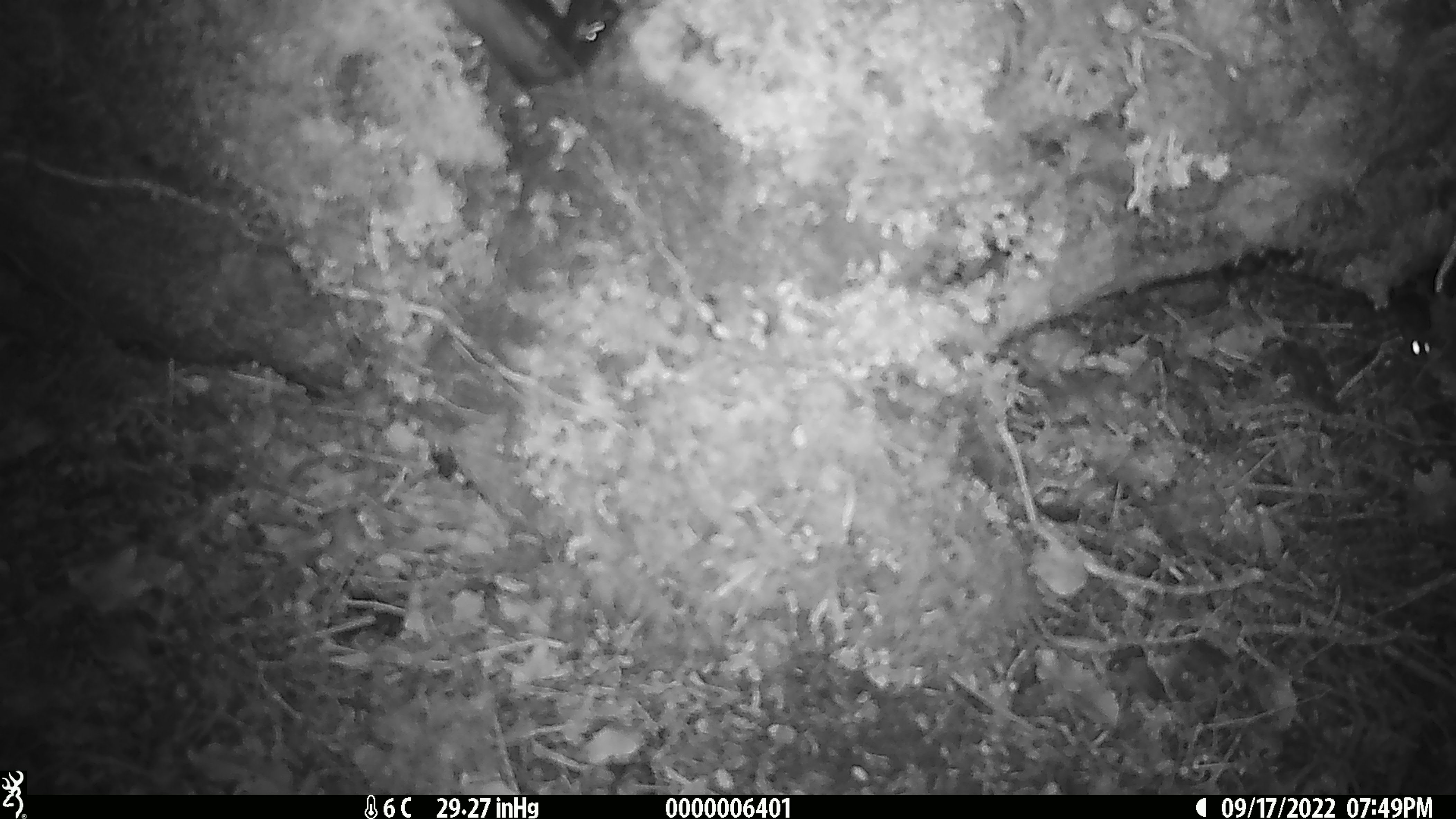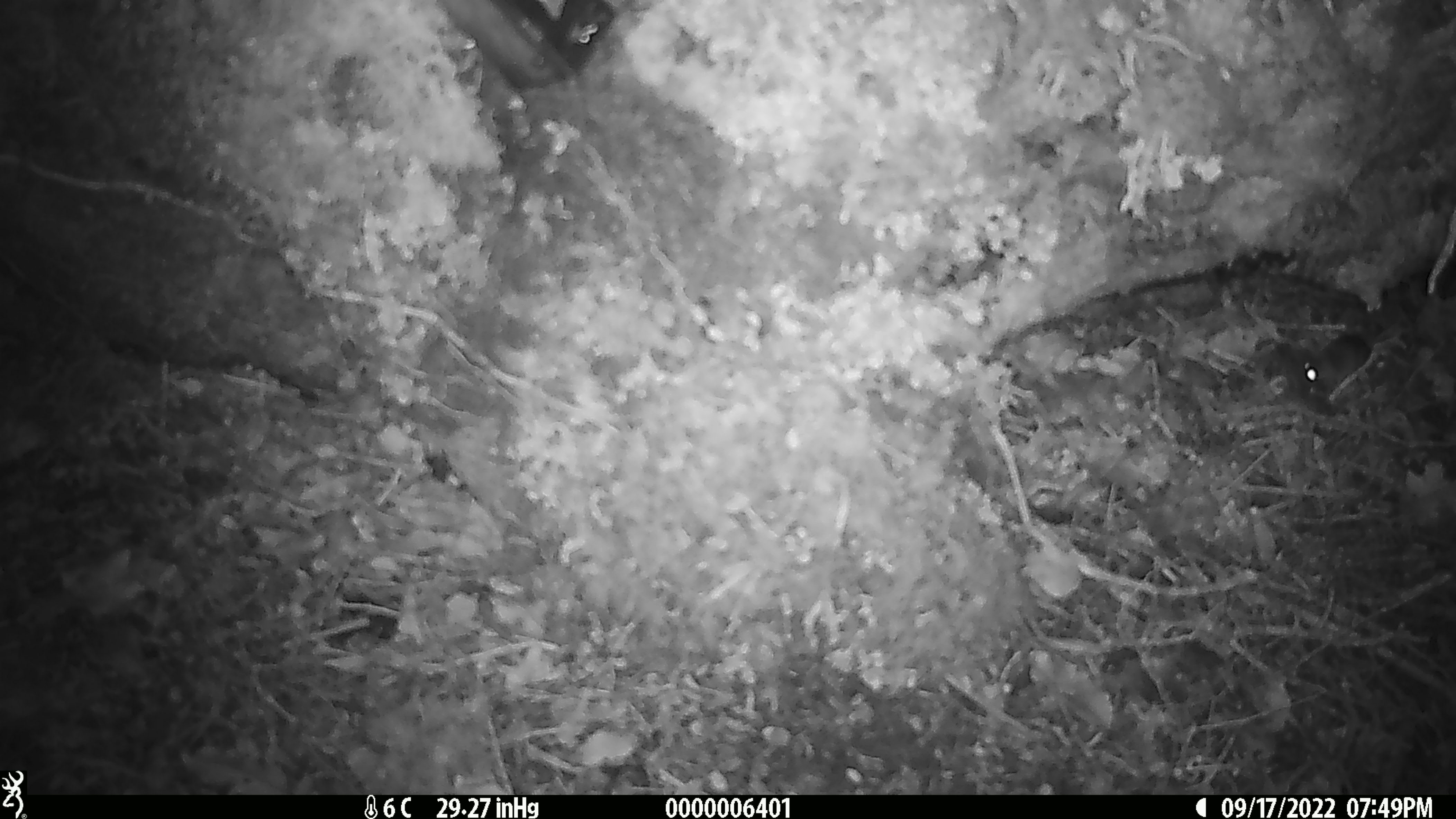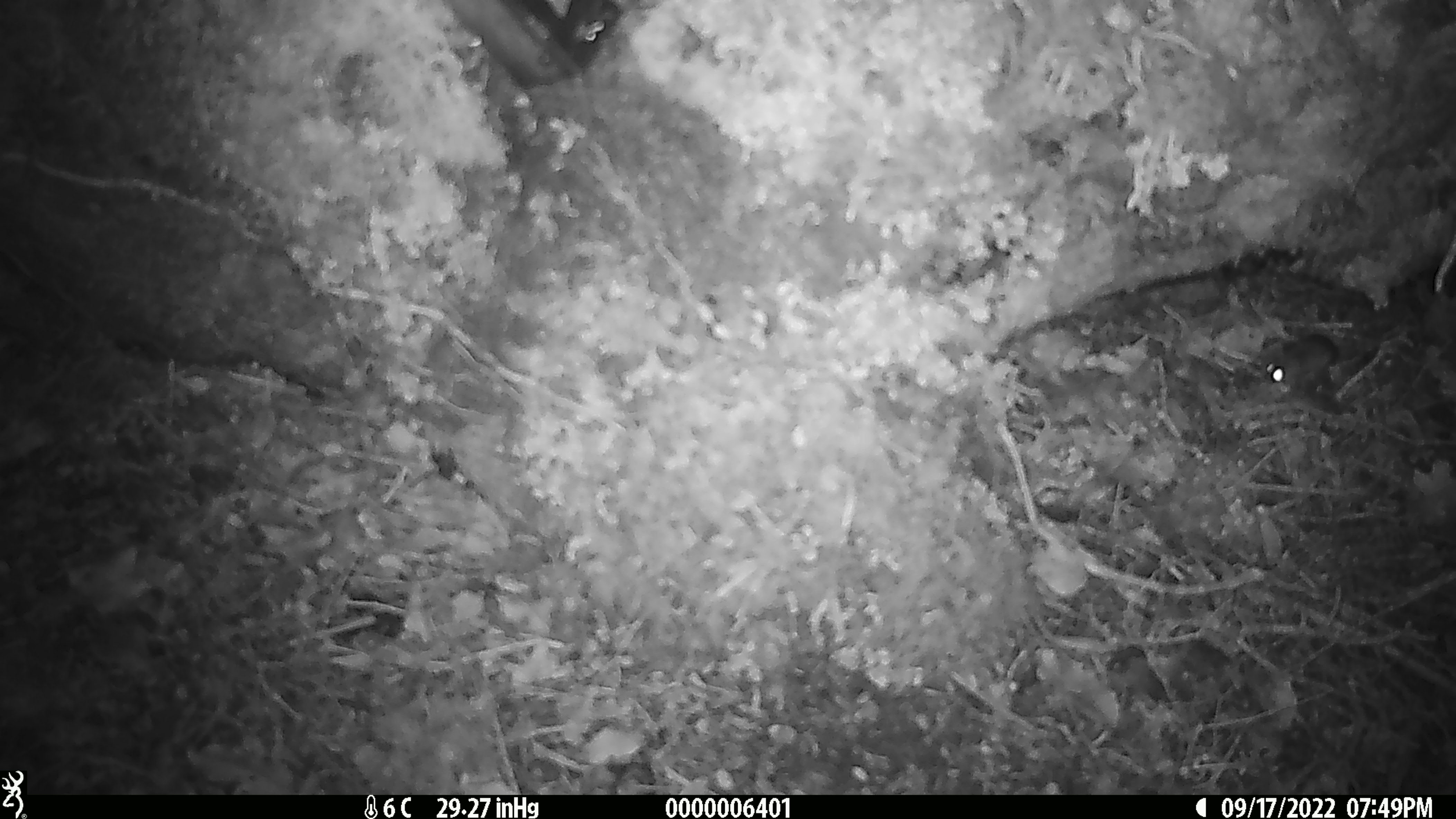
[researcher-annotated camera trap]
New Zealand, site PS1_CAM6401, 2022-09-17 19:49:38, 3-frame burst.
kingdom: Animalia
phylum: Chordata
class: Mammalia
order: Rodentia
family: Muridae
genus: Mus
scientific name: Mus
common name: mouse